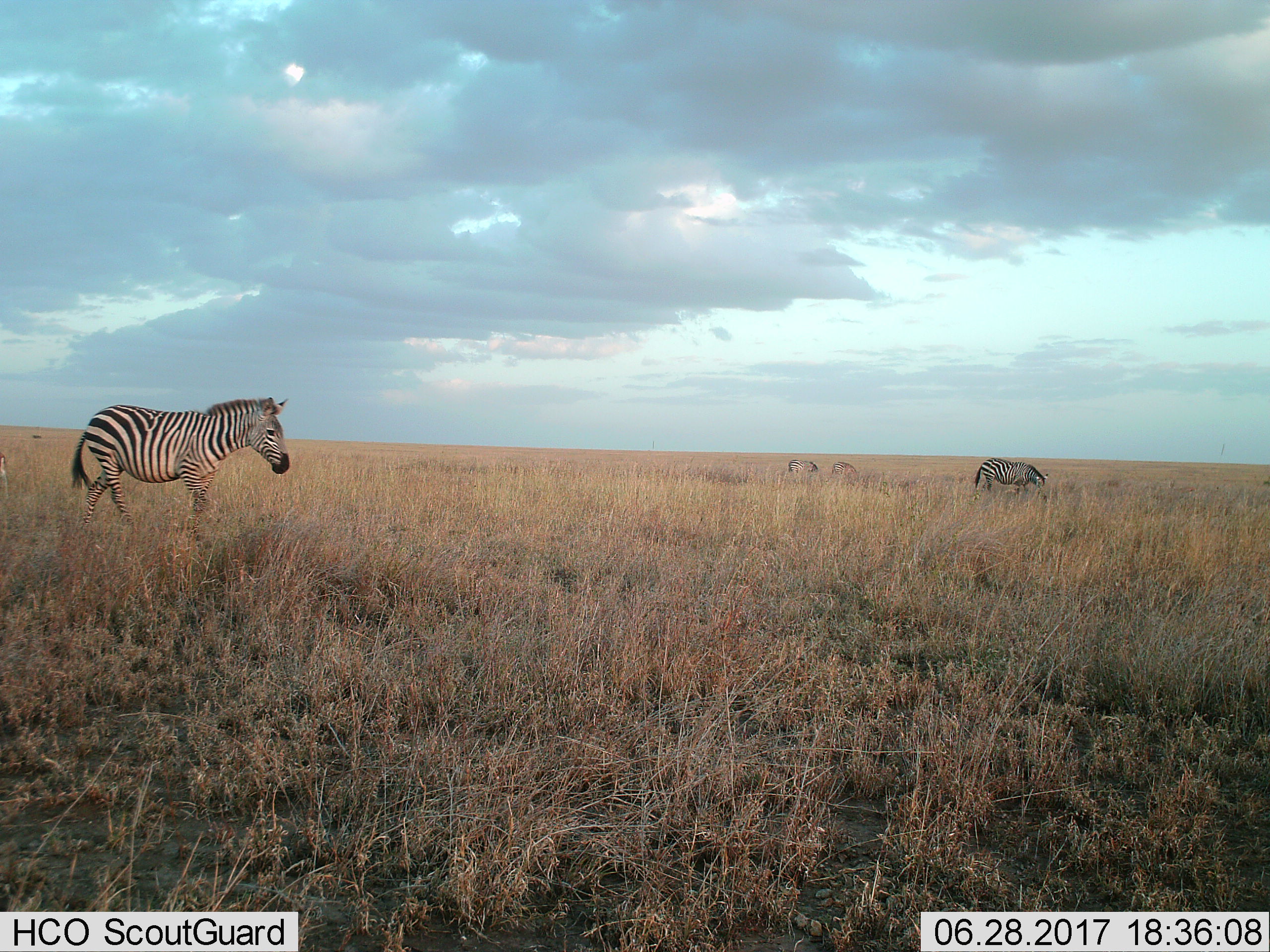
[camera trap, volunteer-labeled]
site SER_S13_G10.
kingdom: Animalia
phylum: Chordata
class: Mammalia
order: Perissodactyla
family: Equidae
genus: Equus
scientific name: Equus quagga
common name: plains zebra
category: zebraplains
Zebraplains (plains zebra) (Equus quagga), count 4. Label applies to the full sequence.